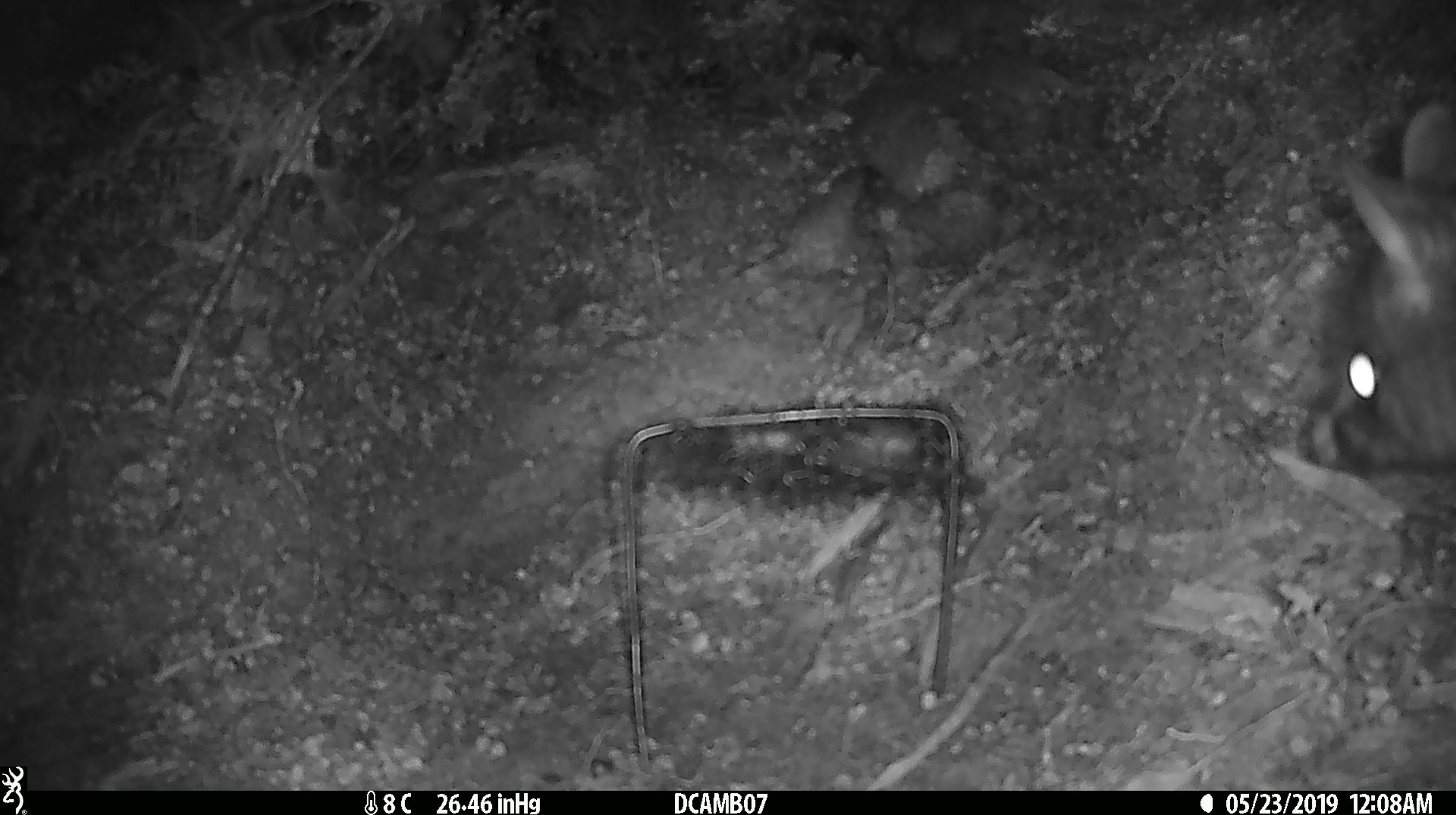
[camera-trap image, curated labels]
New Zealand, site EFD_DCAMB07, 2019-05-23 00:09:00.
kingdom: Animalia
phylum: Chordata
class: Mammalia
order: Diprotodontia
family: Phalangeridae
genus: Trichosurus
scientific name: Trichosurus vulpecula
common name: common brushtail possum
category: possum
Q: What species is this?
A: Possum (common brushtail possum) (Trichosurus vulpecula).